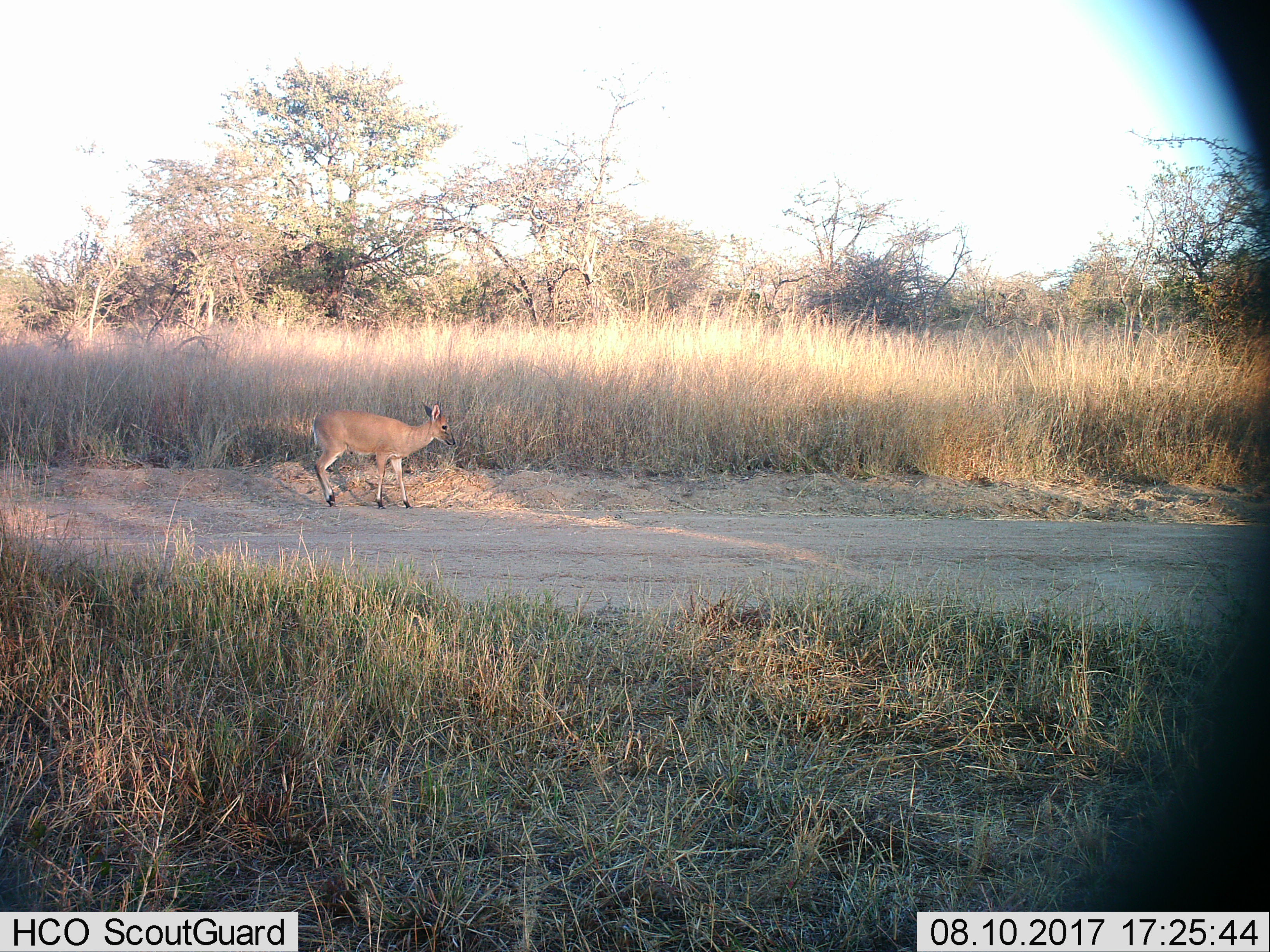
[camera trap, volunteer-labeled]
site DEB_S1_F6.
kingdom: Animalia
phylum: Chordata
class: Mammalia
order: Artiodactyla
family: Bovidae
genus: Sylvicapra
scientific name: Sylvicapra grimmia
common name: common duiker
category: duikercommongrey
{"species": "duikercommongrey (common duiker) (Sylvicapra grimmia)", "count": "1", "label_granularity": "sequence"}